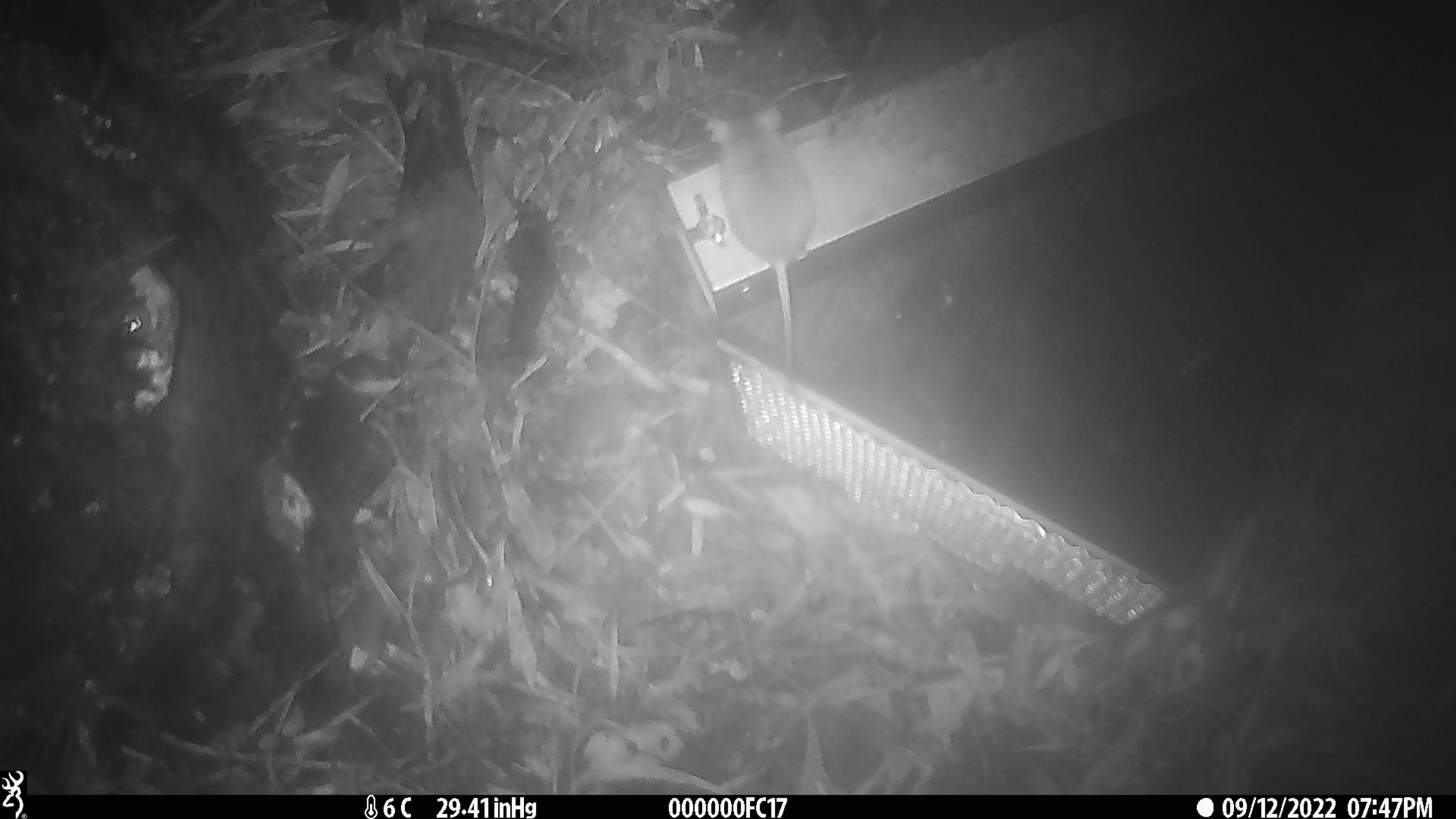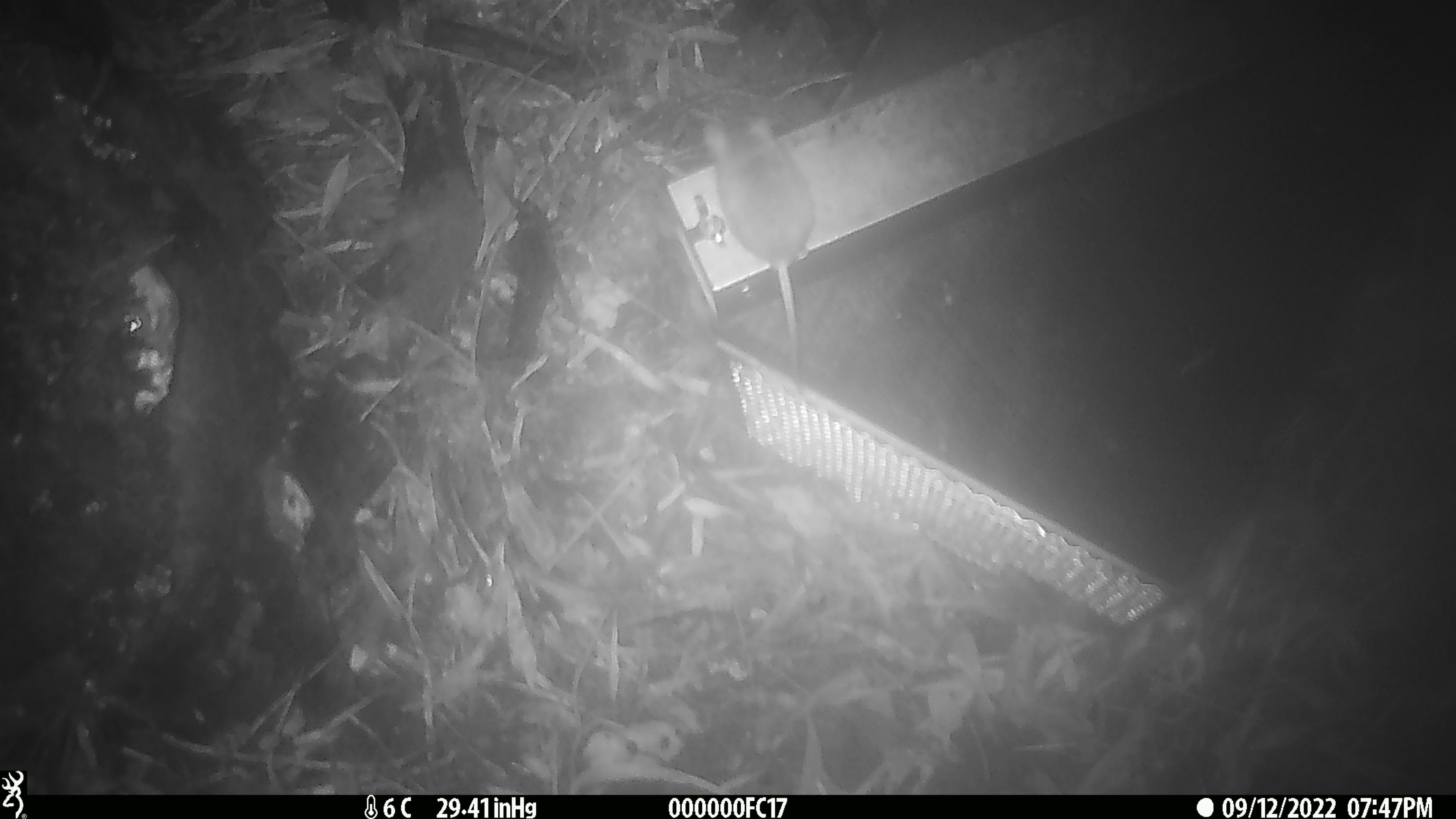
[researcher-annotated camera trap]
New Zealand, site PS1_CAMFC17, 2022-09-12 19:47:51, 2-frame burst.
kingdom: Animalia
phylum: Chordata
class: Mammalia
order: Rodentia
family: Muridae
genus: Mus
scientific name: Mus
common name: mouse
Mouse (Mus).